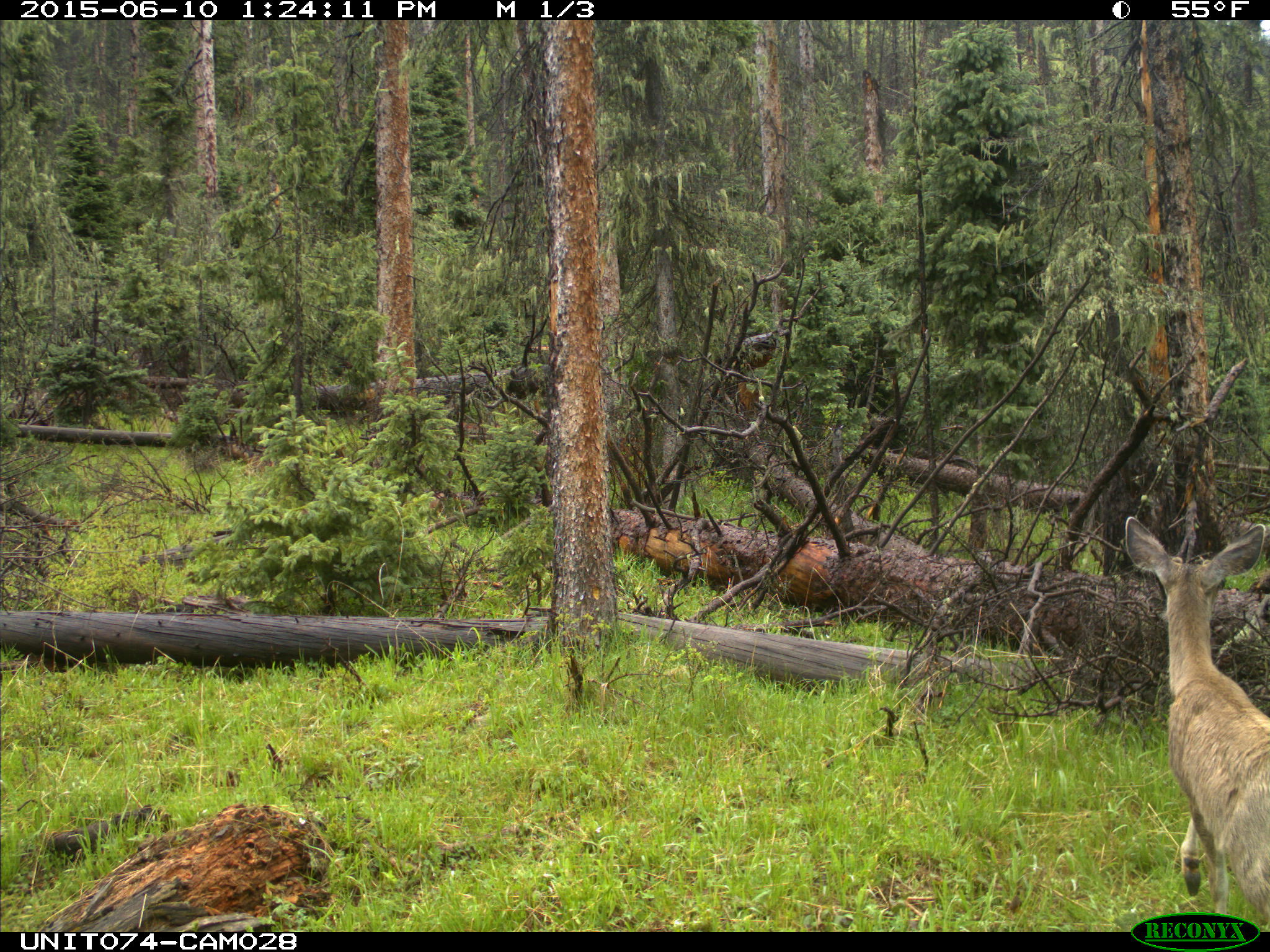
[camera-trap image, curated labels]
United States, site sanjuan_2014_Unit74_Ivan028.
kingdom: Animalia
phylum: Chordata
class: Mammalia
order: Artiodactyla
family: Cervidae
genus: Odocoileus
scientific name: Odocoileus hemionus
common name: mule deer